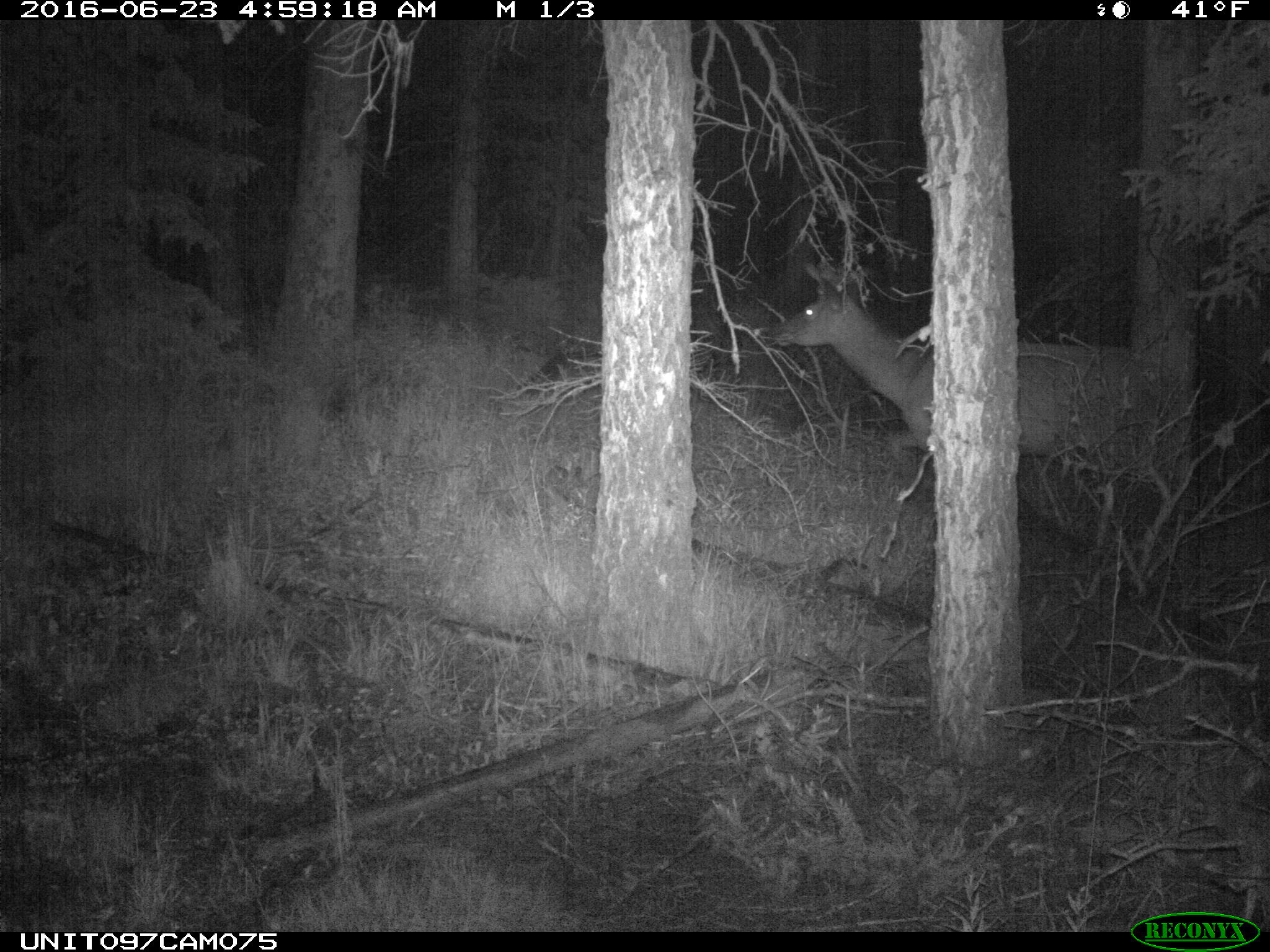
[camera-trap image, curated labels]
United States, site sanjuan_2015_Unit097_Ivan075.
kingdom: Animalia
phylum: Chordata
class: Mammalia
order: Artiodactyla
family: Cervidae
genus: Cervus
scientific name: Cervus elaphus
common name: red deer